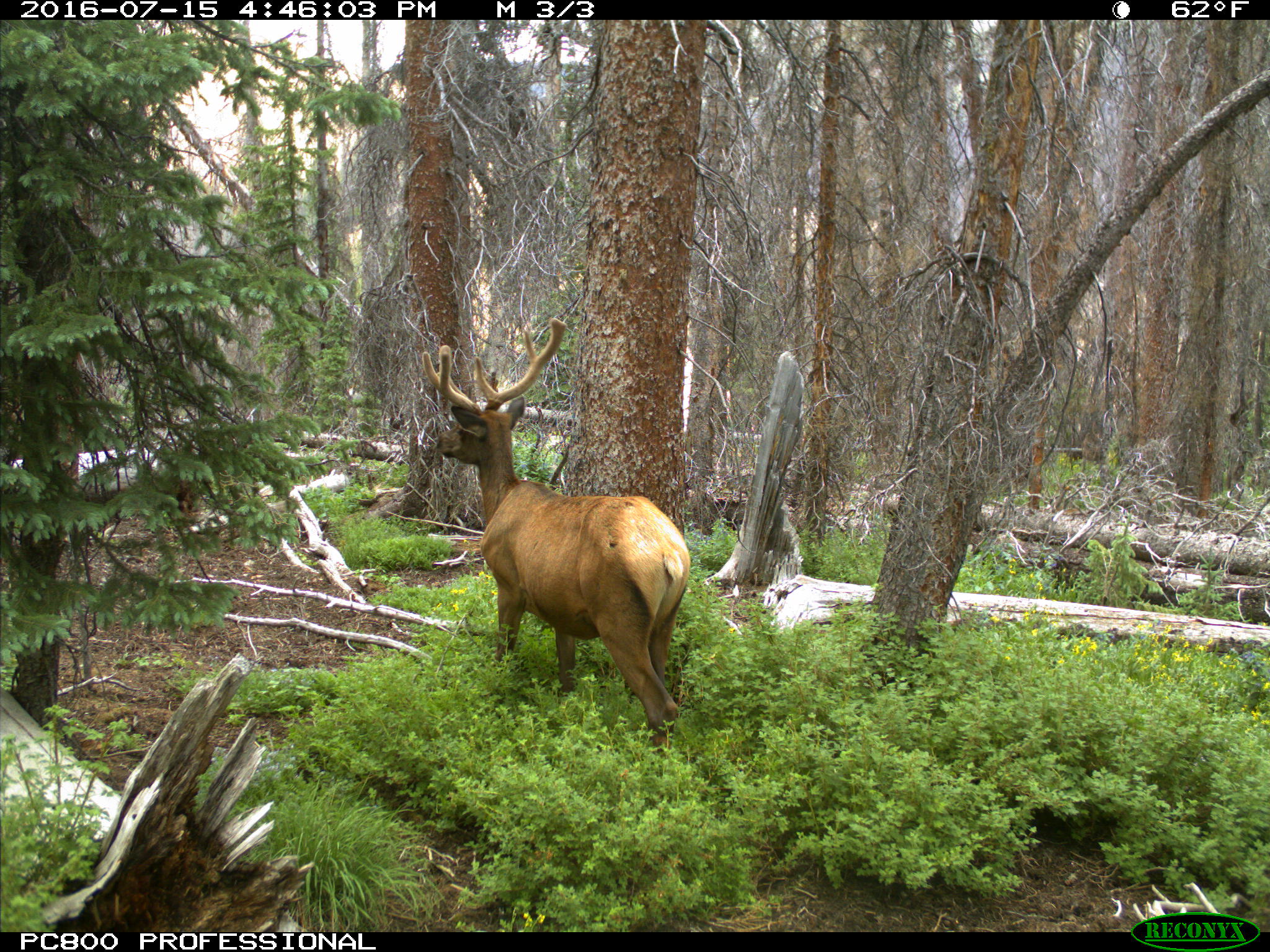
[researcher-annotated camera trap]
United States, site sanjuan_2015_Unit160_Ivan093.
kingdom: Animalia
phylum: Chordata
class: Mammalia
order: Artiodactyla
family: Cervidae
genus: Cervus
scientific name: Cervus elaphus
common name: red deer